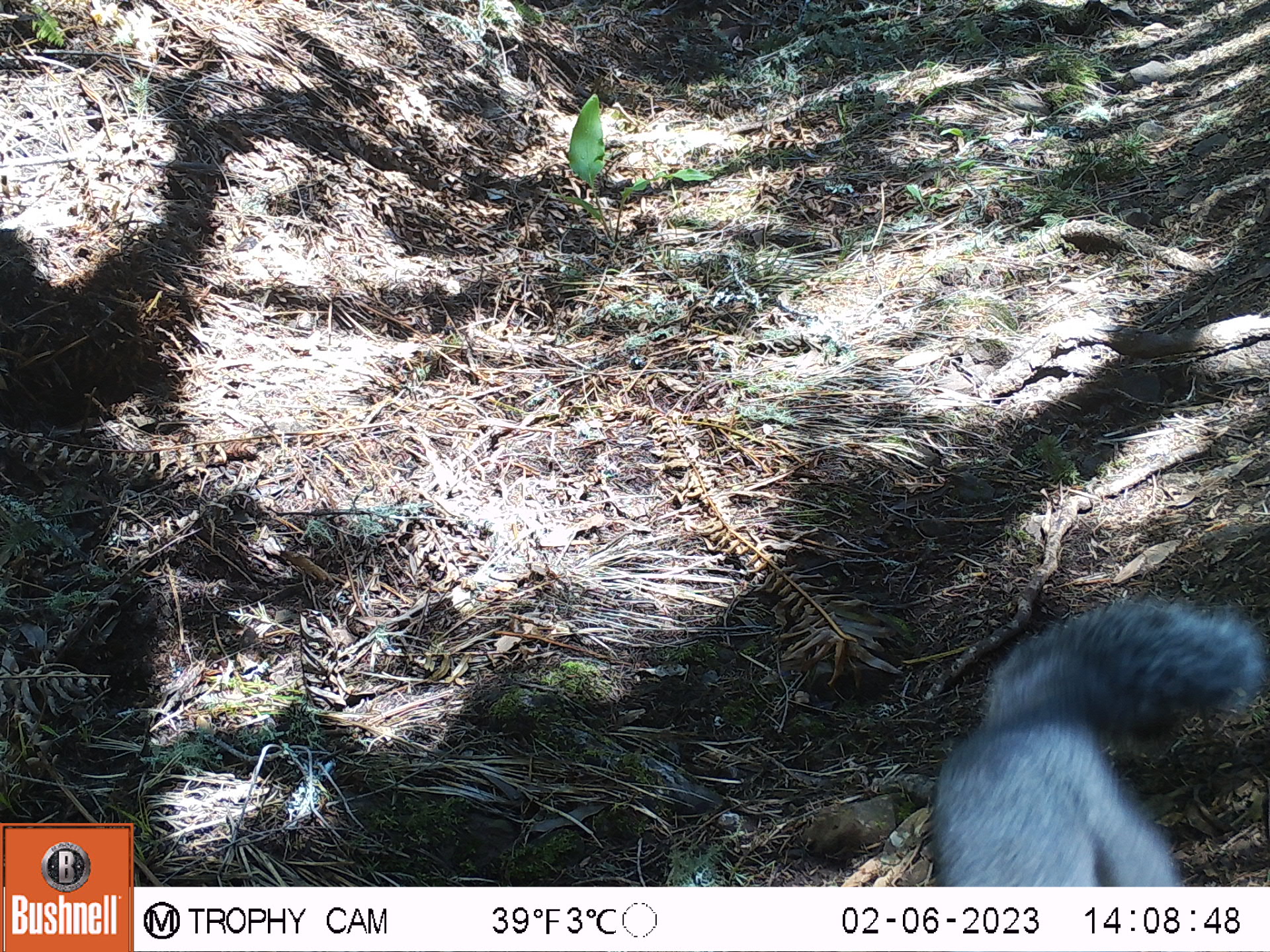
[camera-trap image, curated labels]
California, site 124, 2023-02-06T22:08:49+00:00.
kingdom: Animalia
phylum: Chordata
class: Mammalia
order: Rodentia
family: Sciuridae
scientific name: Sciuridae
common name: squirrel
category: unknown squirrel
Unknown squirrel (squirrel) (Sciuridae).